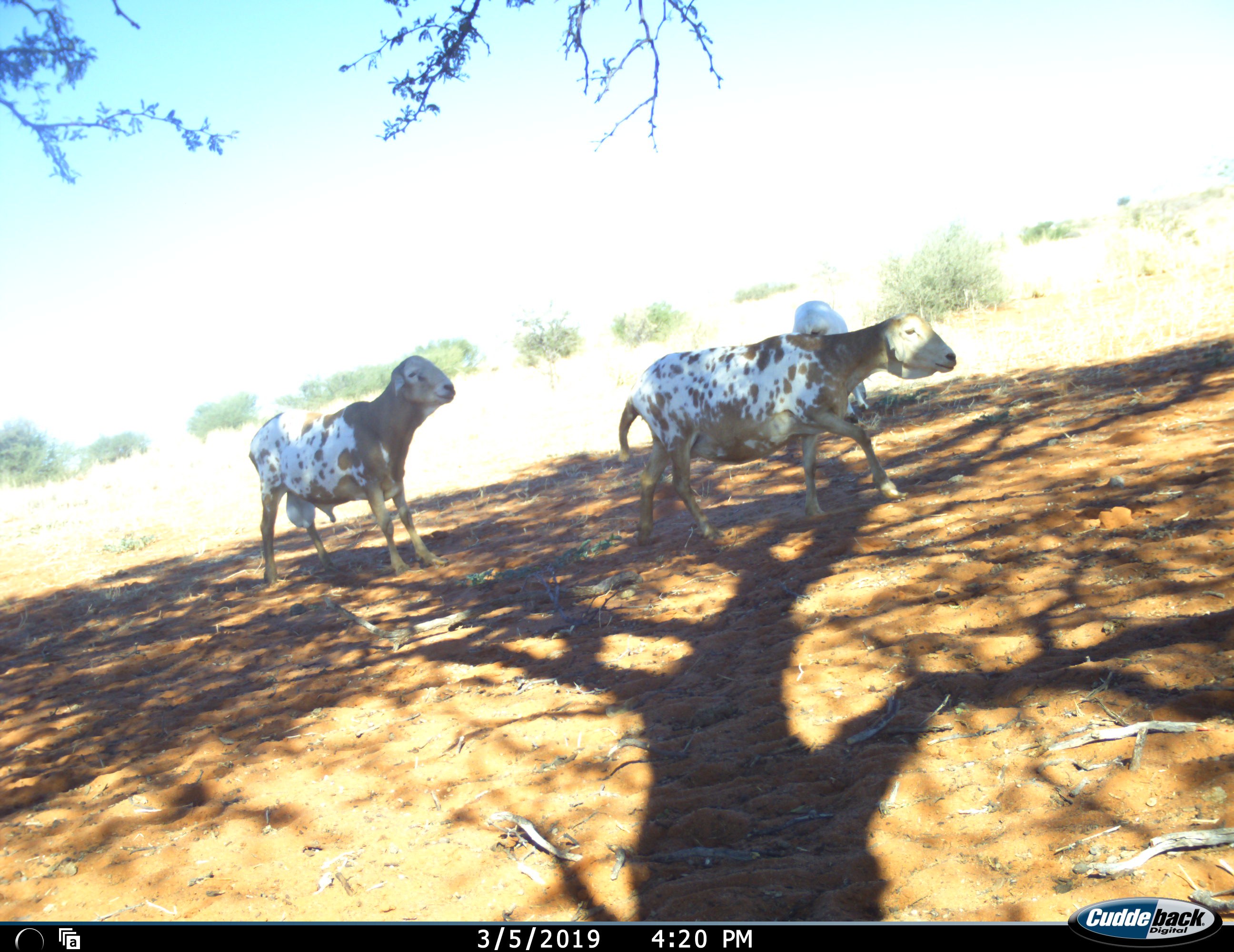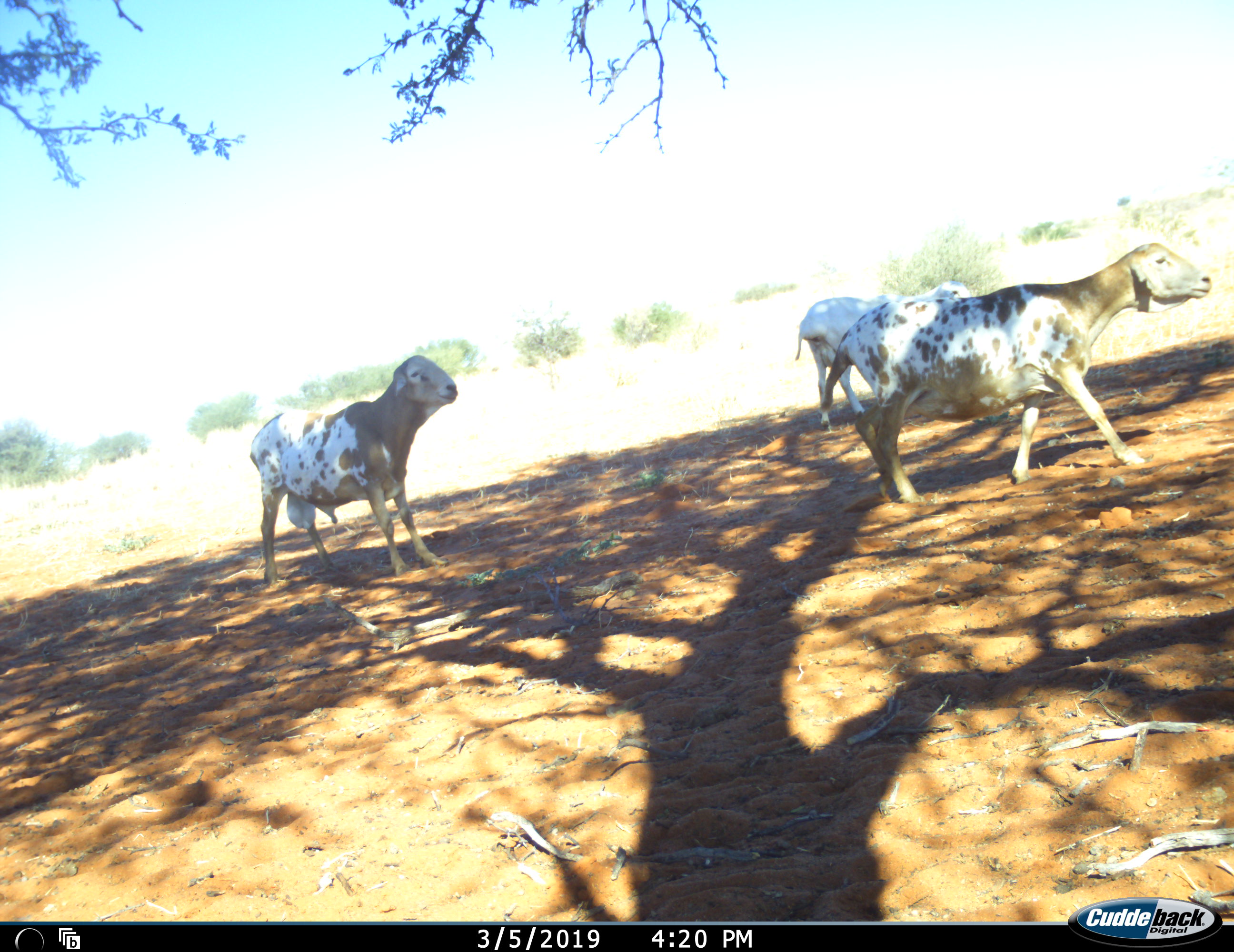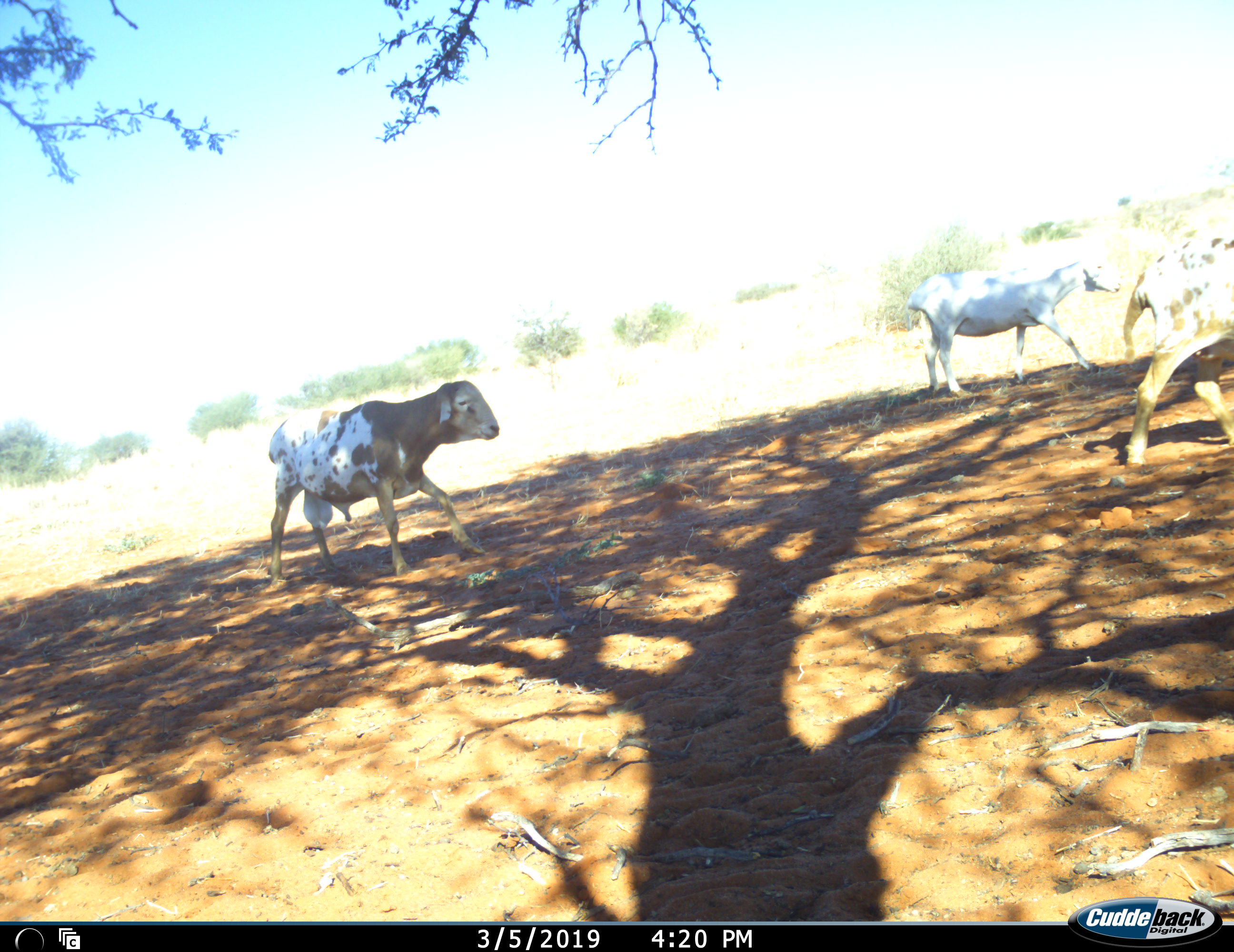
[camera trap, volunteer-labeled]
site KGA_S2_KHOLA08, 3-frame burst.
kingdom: Animalia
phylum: Chordata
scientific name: Vertebrata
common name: domestic animal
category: domesticanimal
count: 3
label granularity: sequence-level